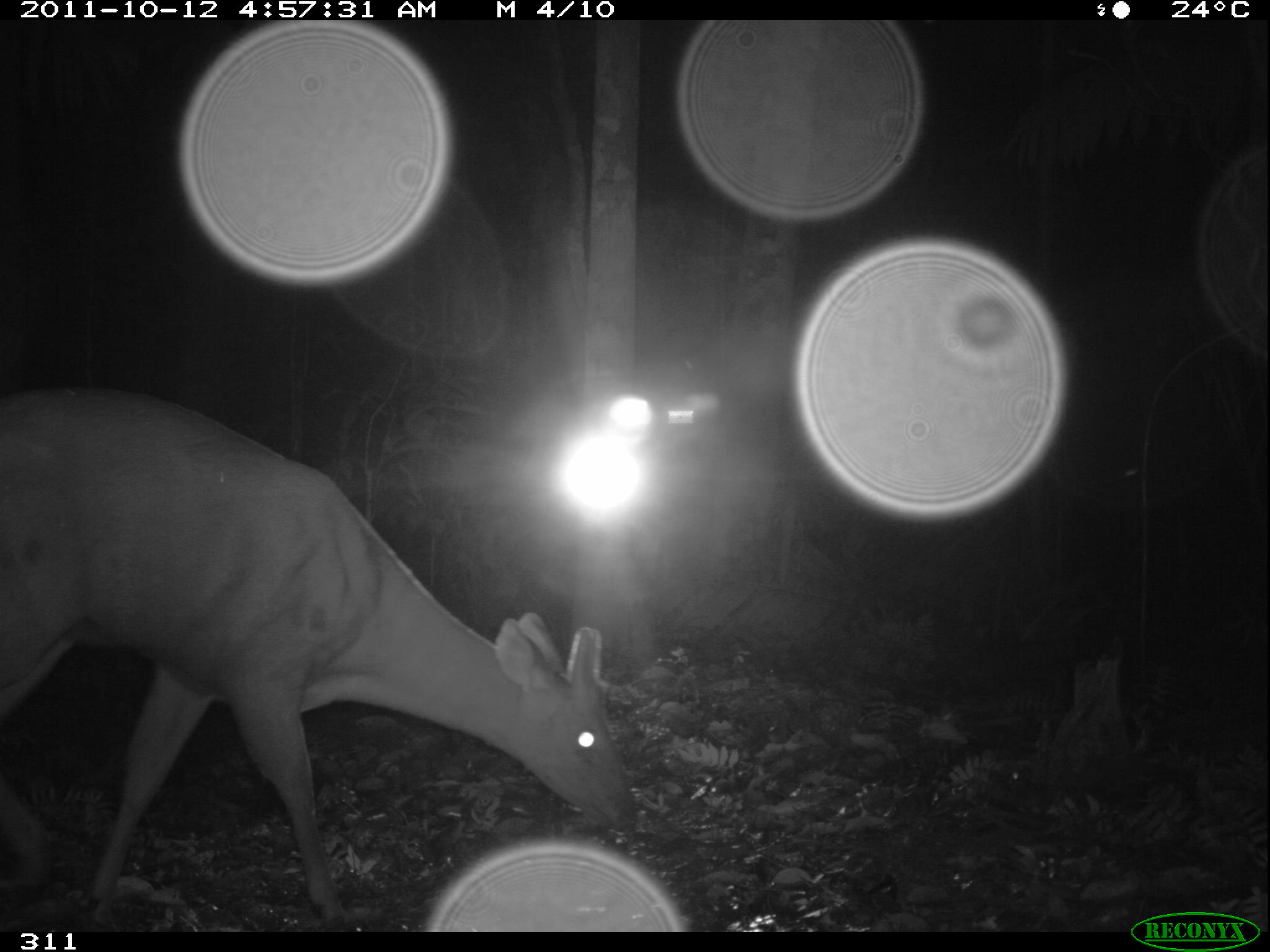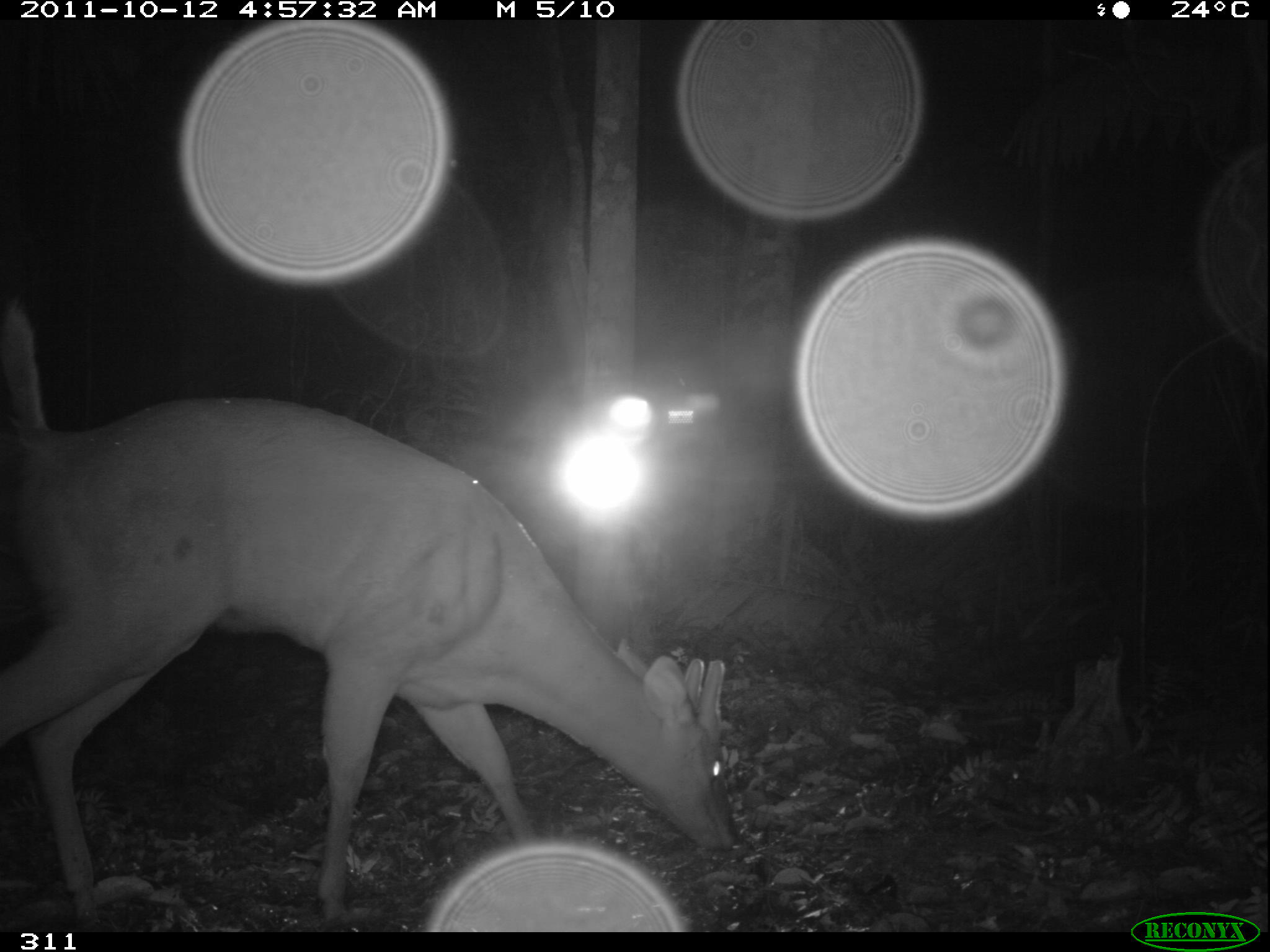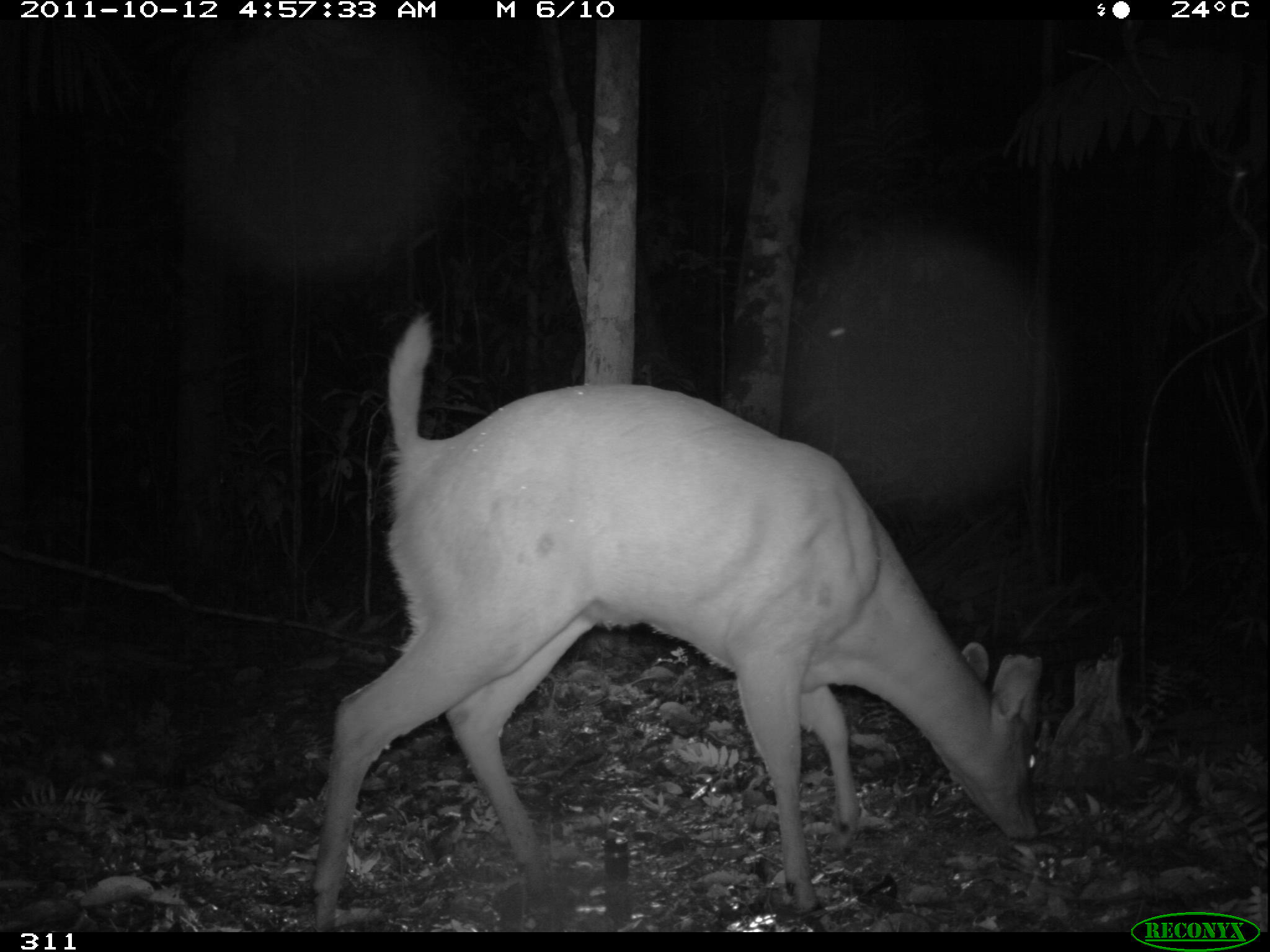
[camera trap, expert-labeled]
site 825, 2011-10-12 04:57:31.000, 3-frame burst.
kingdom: Animalia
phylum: Chordata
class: Mammalia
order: Artiodactyla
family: Cervidae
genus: Mazama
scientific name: Mazama americana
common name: red brocket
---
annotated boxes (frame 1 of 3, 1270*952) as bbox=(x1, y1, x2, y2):
mazama americana: bbox=(0, 387, 634, 926)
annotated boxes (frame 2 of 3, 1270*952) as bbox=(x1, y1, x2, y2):
mazama americana: bbox=(0, 296, 738, 921)